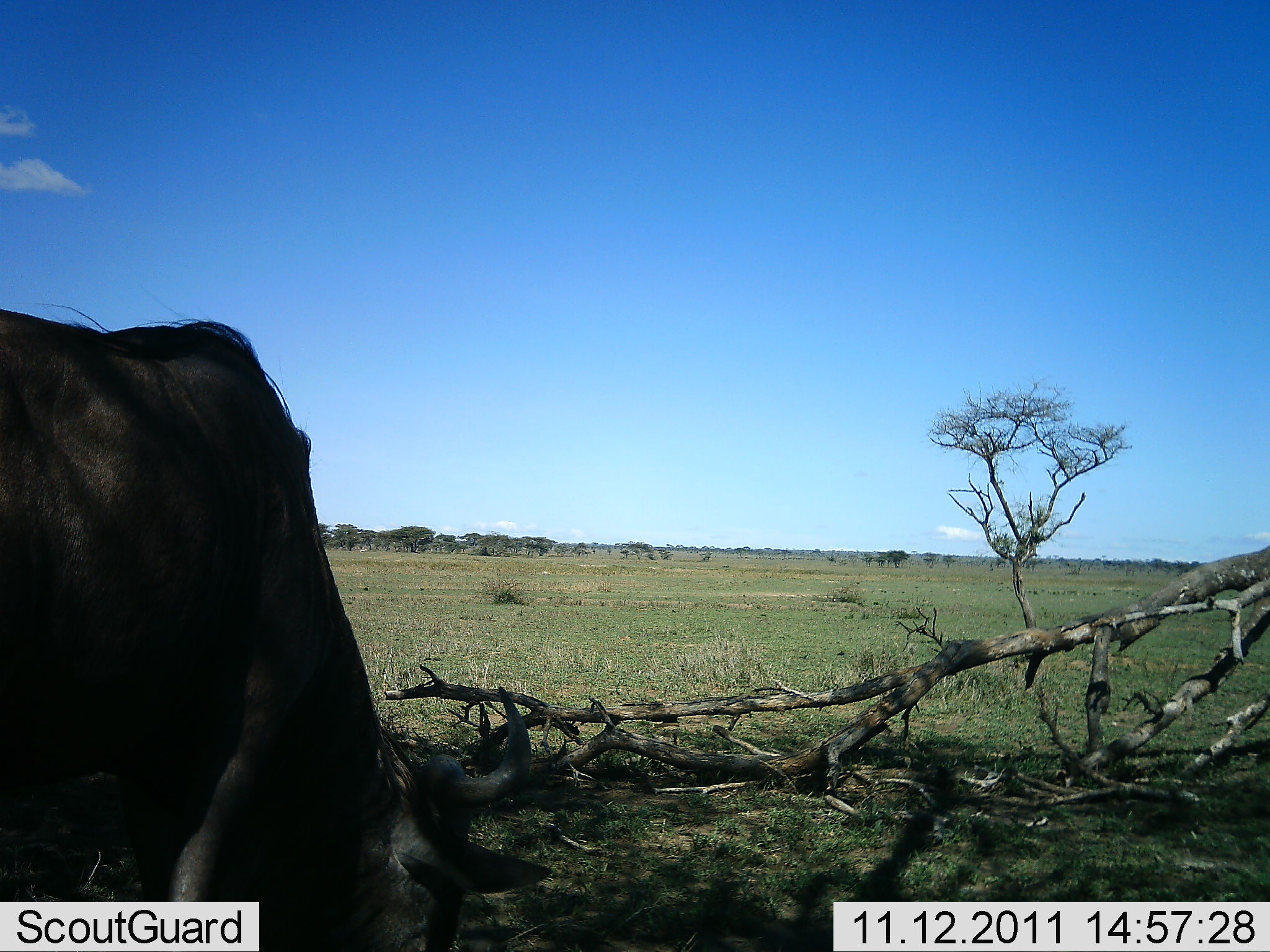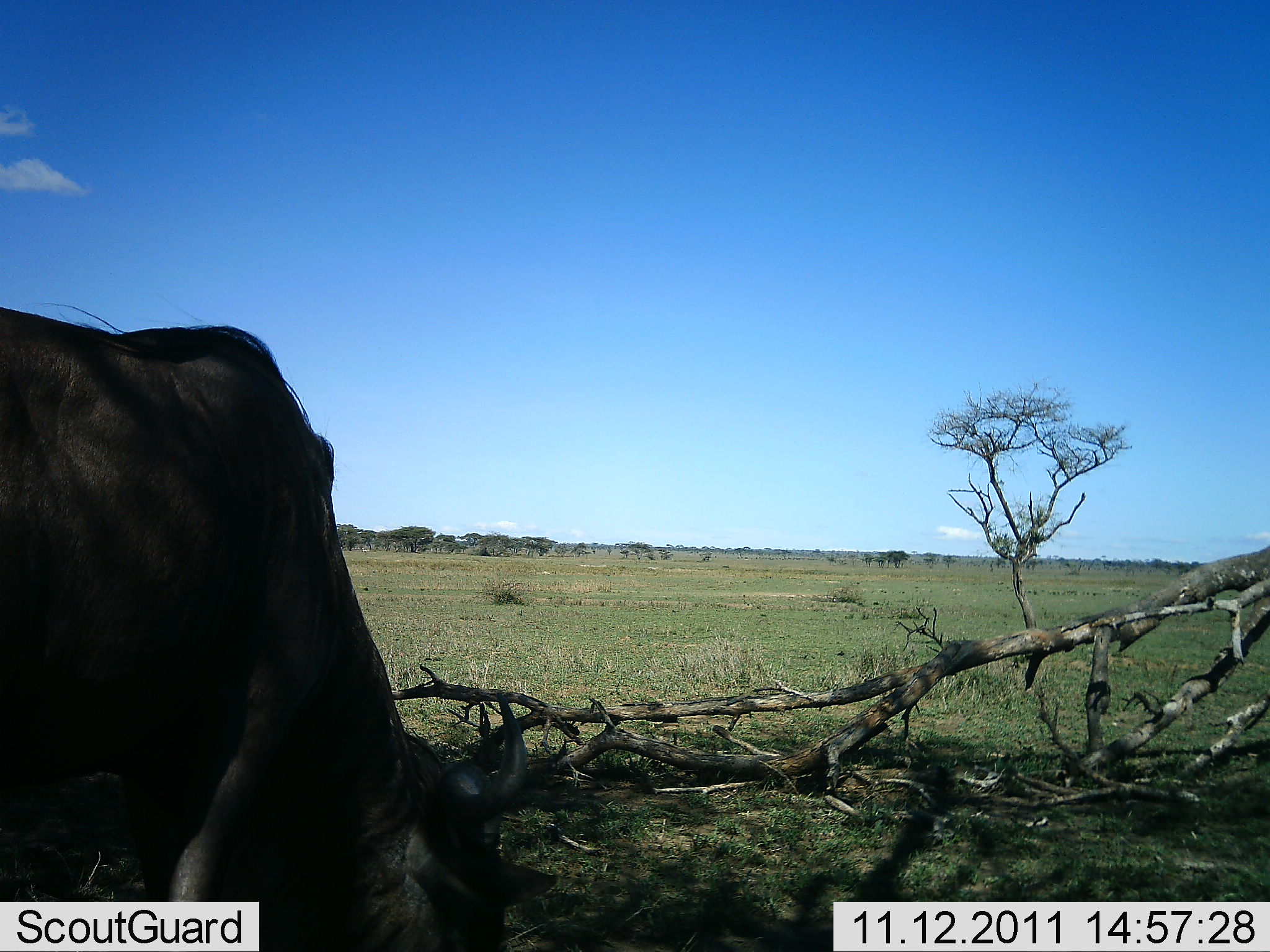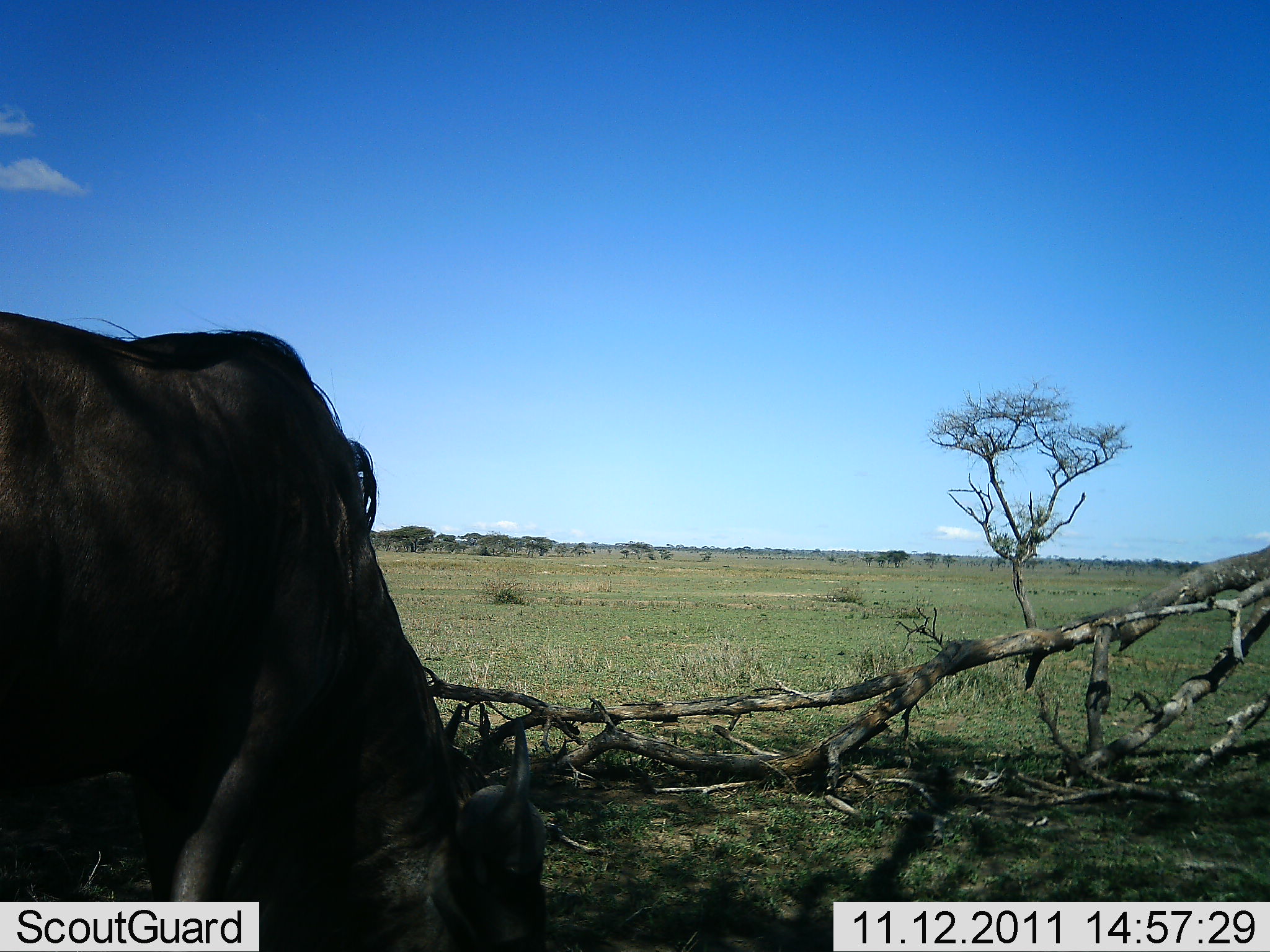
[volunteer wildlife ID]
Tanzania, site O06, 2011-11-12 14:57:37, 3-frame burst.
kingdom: Animalia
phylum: Chordata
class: Mammalia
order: Artiodactyla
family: Bovidae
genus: Connochaetes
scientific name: Connochaetes taurinus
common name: blue wildebeest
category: wildebeest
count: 1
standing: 0%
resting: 0%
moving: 0%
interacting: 0%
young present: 0%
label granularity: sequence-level